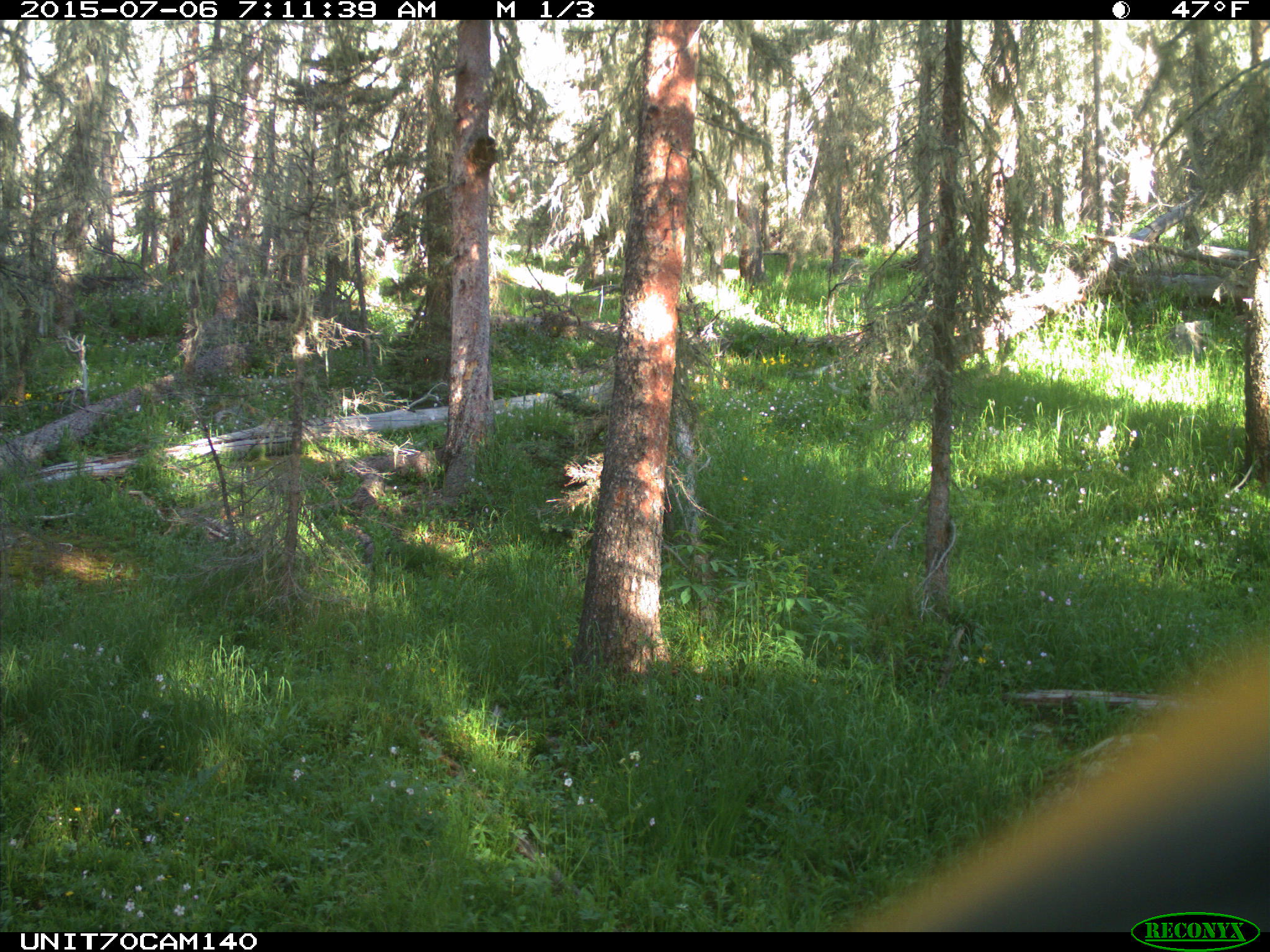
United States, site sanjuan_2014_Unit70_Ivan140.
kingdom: Animalia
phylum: Chordata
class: Aves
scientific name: Aves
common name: birds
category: unidentified bird